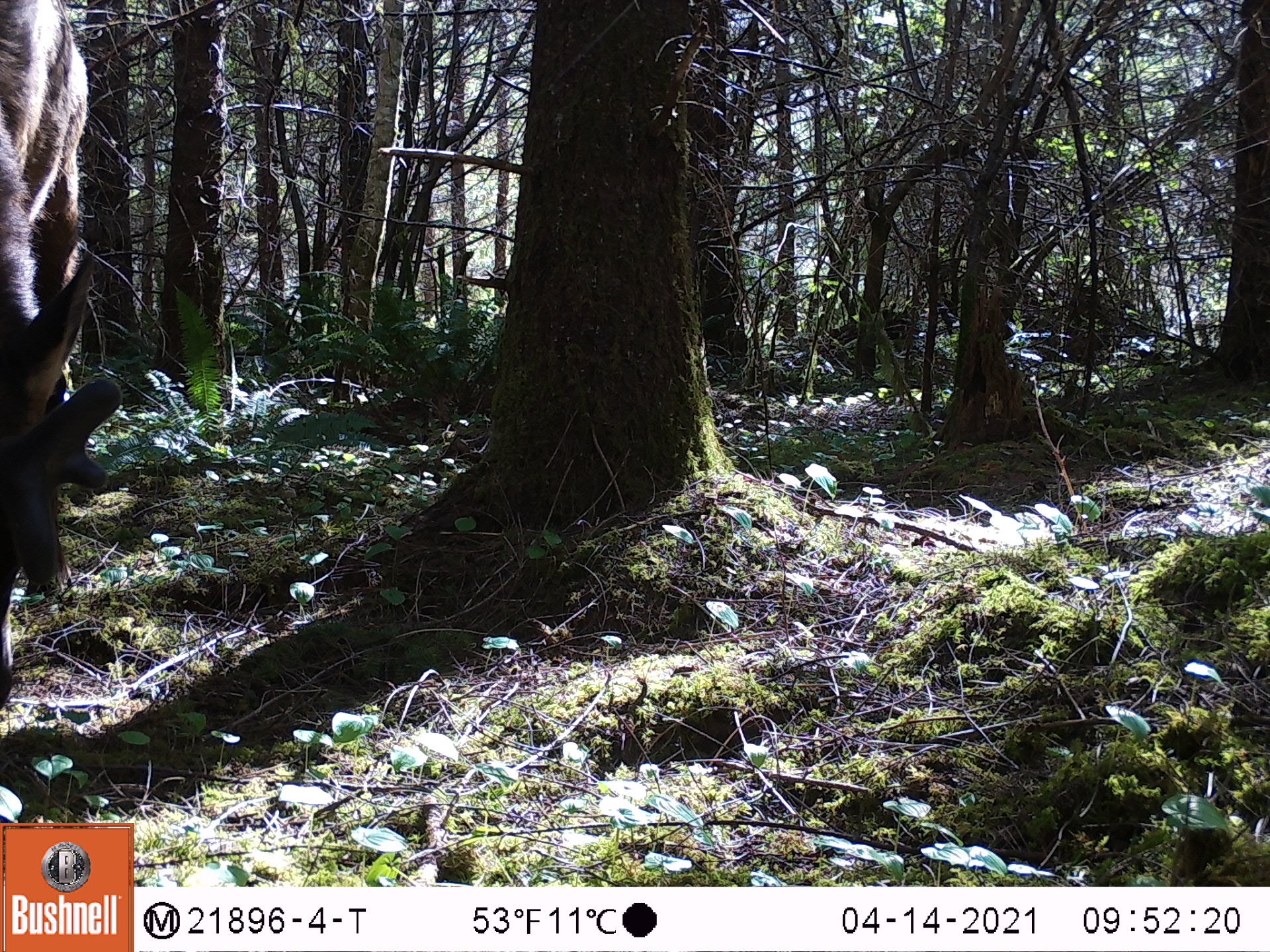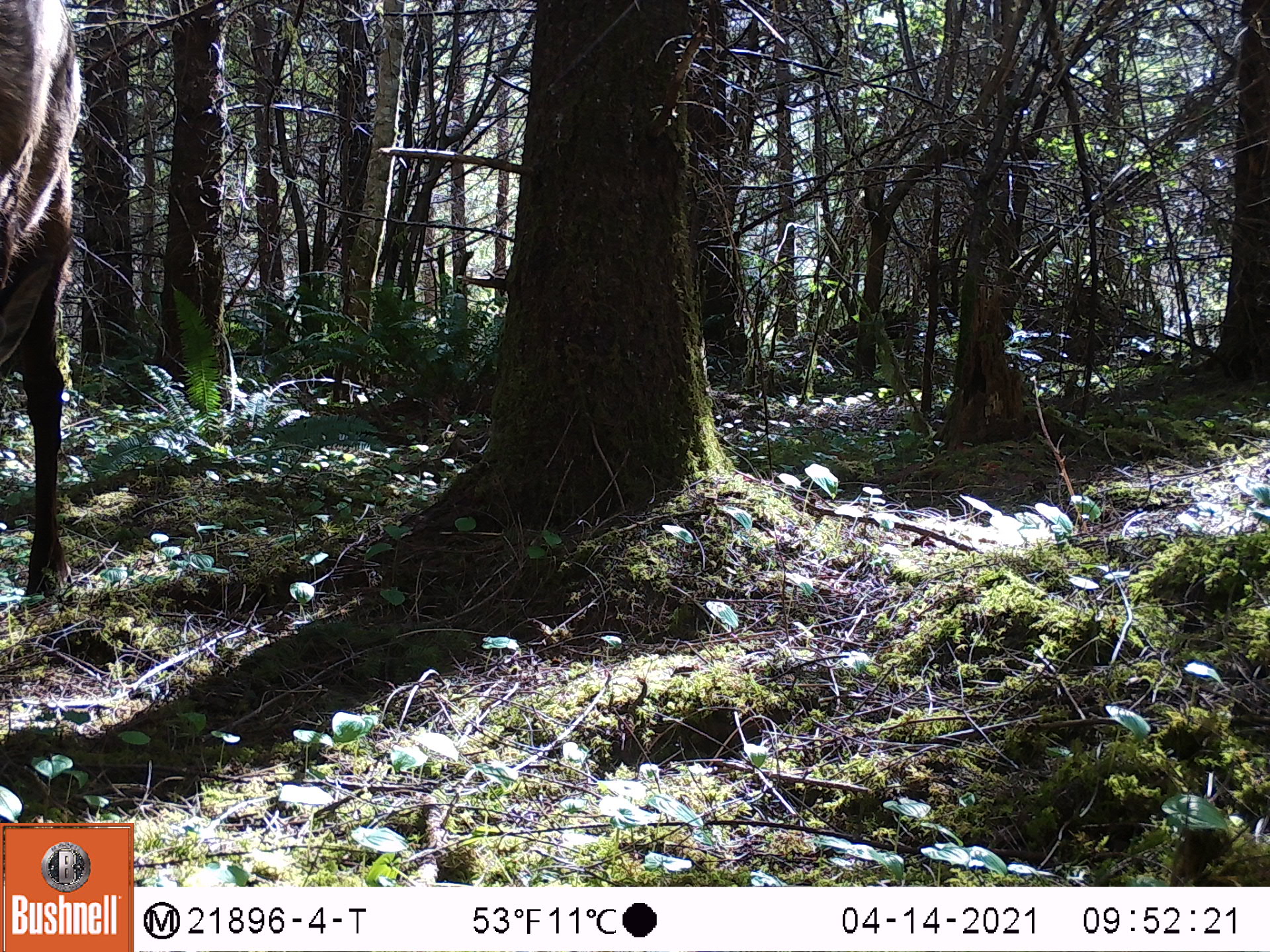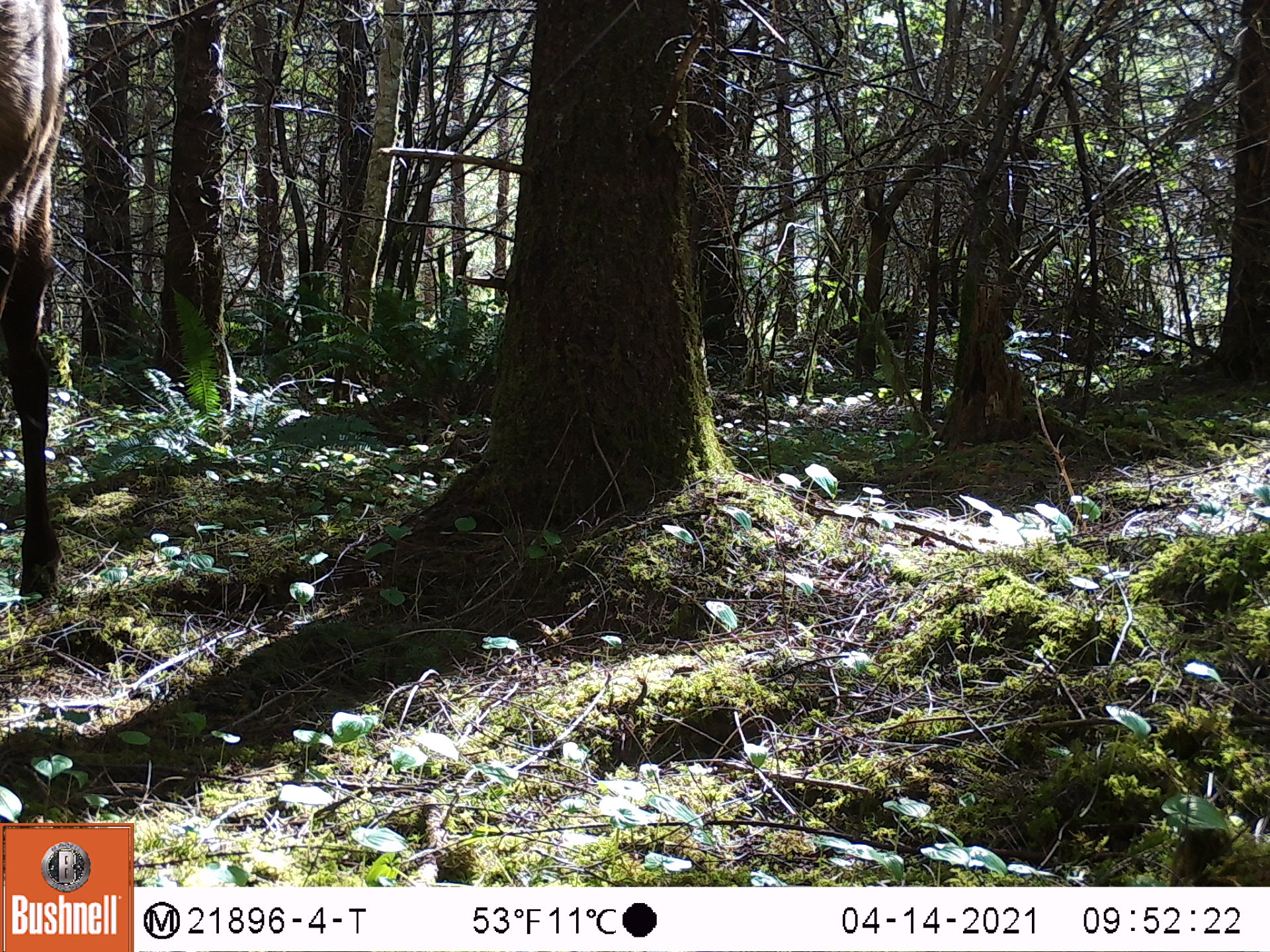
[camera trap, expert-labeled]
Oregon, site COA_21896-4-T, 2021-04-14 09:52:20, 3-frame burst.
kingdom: Animalia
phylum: Chordata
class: Mammalia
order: Artiodactyla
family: Cervidae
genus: Cervus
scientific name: Cervus canadensis roosevelti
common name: roosevelt elk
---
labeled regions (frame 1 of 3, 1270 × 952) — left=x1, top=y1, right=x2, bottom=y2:
roosevelt elk: left=0, top=1, right=128, bottom=717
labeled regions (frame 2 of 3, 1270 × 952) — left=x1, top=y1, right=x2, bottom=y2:
roosevelt elk: left=8, top=0, right=100, bottom=620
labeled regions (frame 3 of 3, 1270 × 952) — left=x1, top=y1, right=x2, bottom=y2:
roosevelt elk: left=2, top=1, right=78, bottom=612